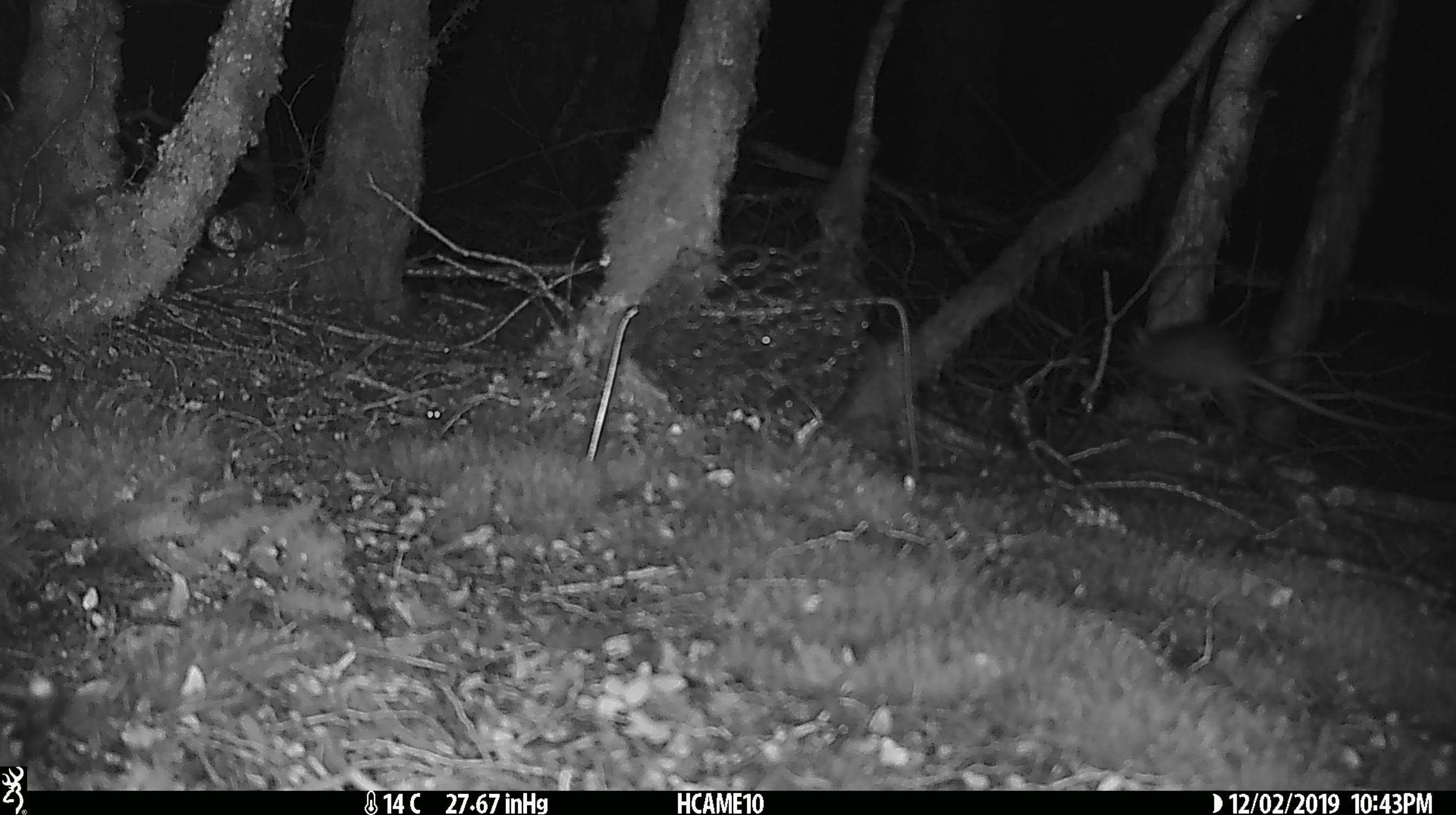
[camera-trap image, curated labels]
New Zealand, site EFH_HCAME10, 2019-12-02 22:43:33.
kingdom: Animalia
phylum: Chordata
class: Mammalia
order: Rodentia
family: Muridae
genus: Rattus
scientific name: Rattus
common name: rat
Rat (Rattus).